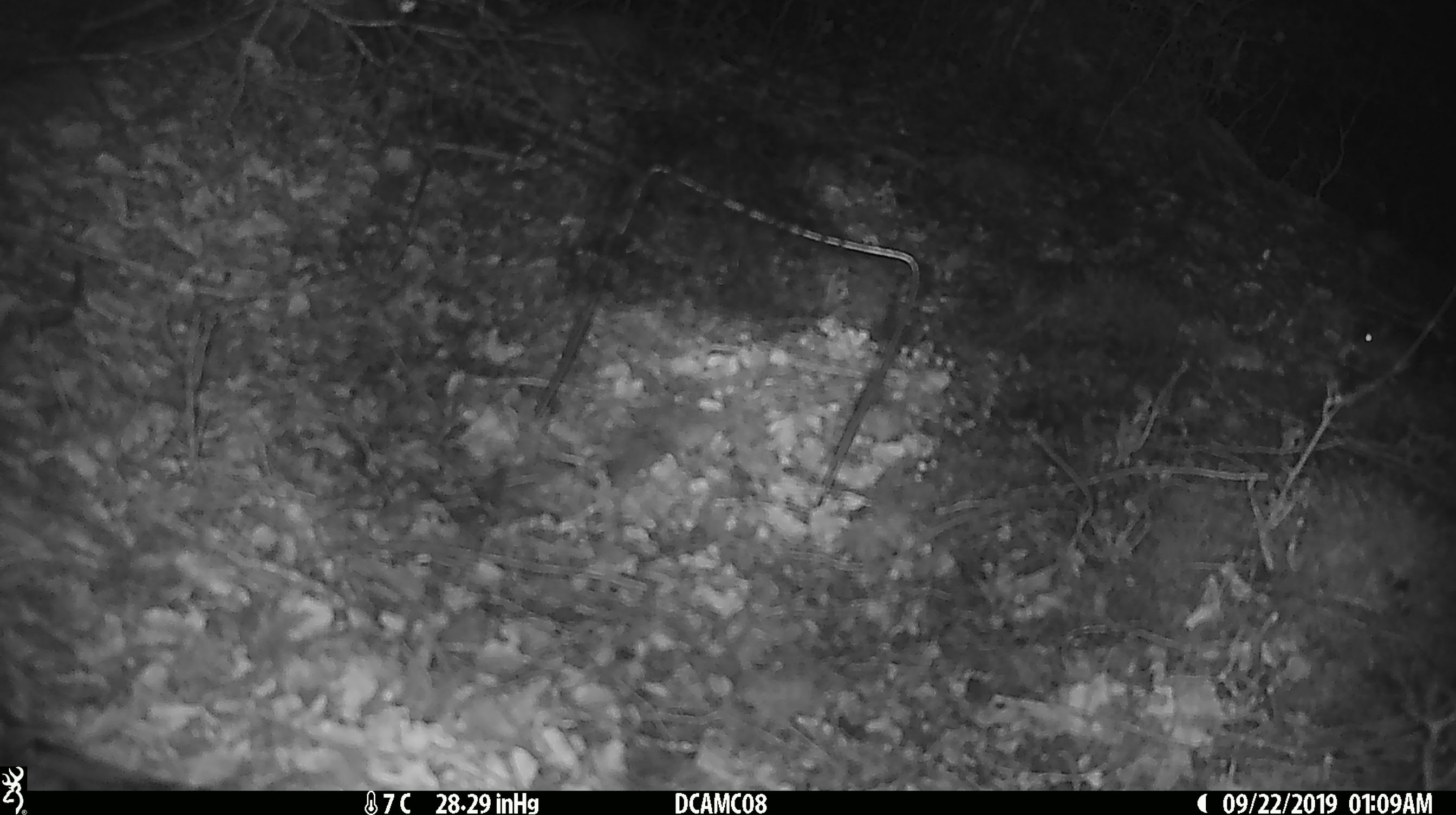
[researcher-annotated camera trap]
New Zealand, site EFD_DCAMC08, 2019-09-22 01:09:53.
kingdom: Animalia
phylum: Chordata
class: Mammalia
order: Rodentia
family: Muridae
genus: Mus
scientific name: Mus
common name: mouse